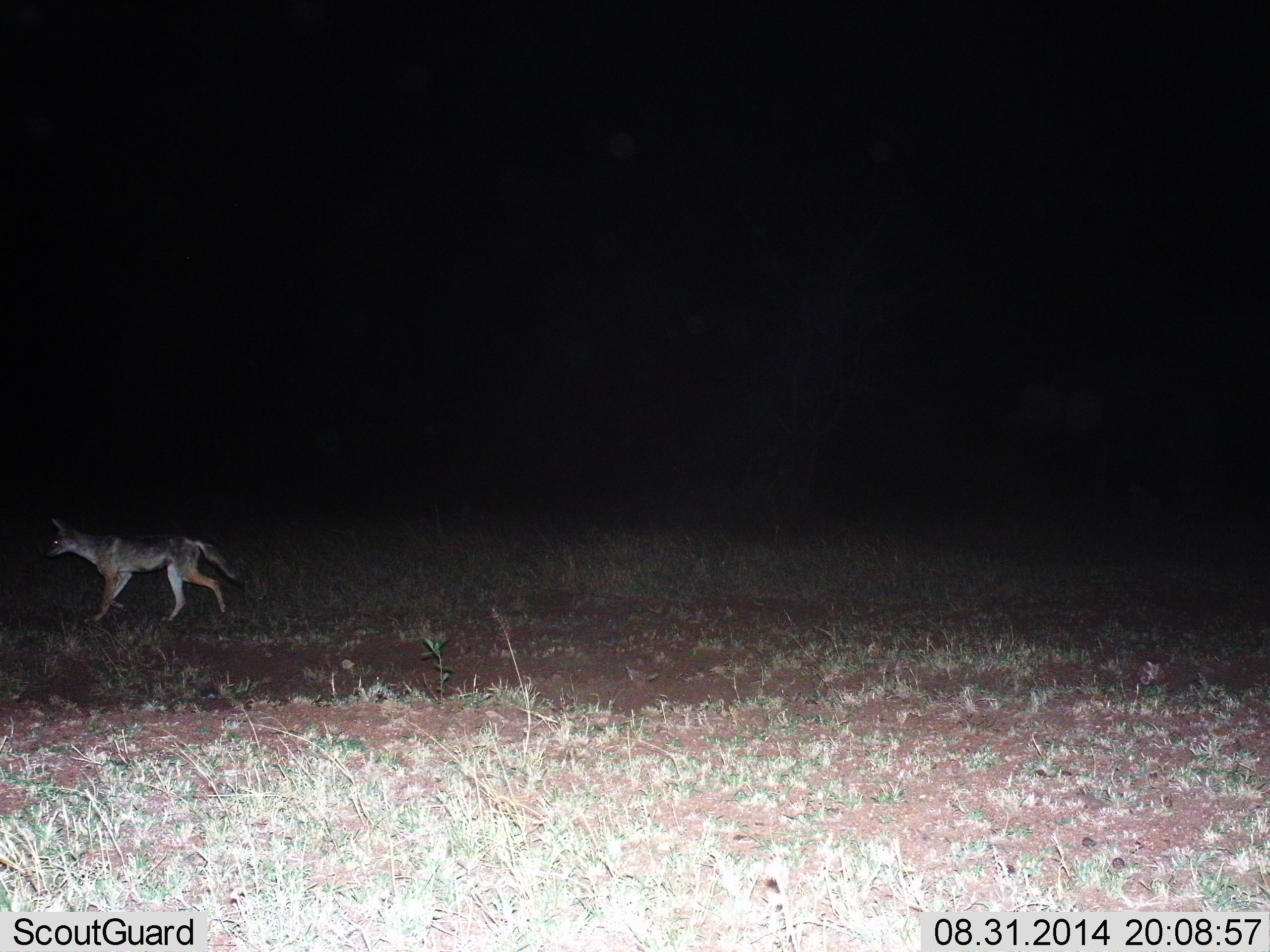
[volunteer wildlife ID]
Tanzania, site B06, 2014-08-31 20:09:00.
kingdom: Animalia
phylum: Chordata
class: Mammalia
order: Carnivora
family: Canidae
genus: Lupulella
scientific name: Lupulella mesomelas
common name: black-backed jackal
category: jackal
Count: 1.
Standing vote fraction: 10%.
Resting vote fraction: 0%.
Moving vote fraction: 90%.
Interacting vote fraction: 0%.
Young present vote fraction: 0%.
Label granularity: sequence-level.